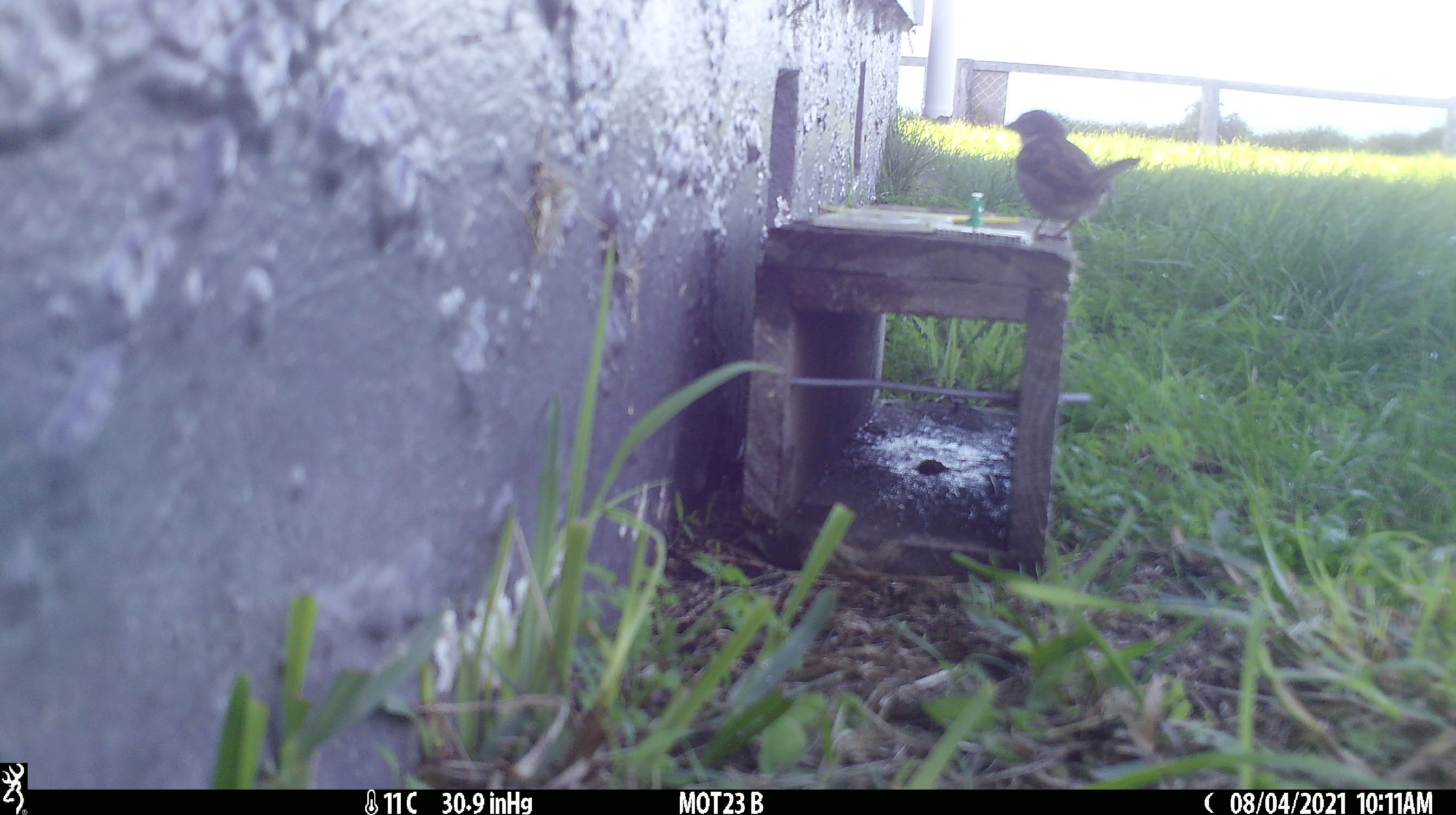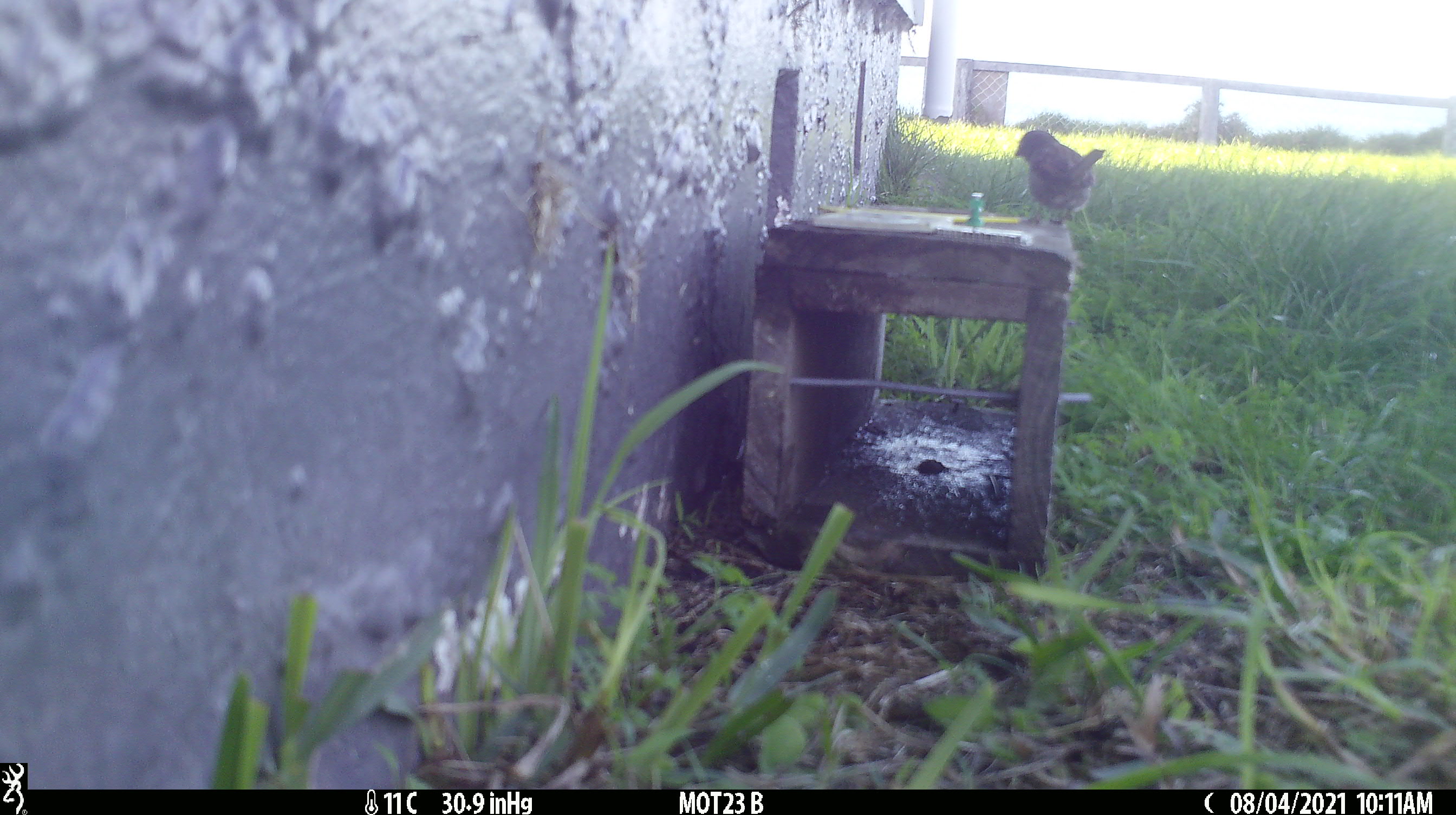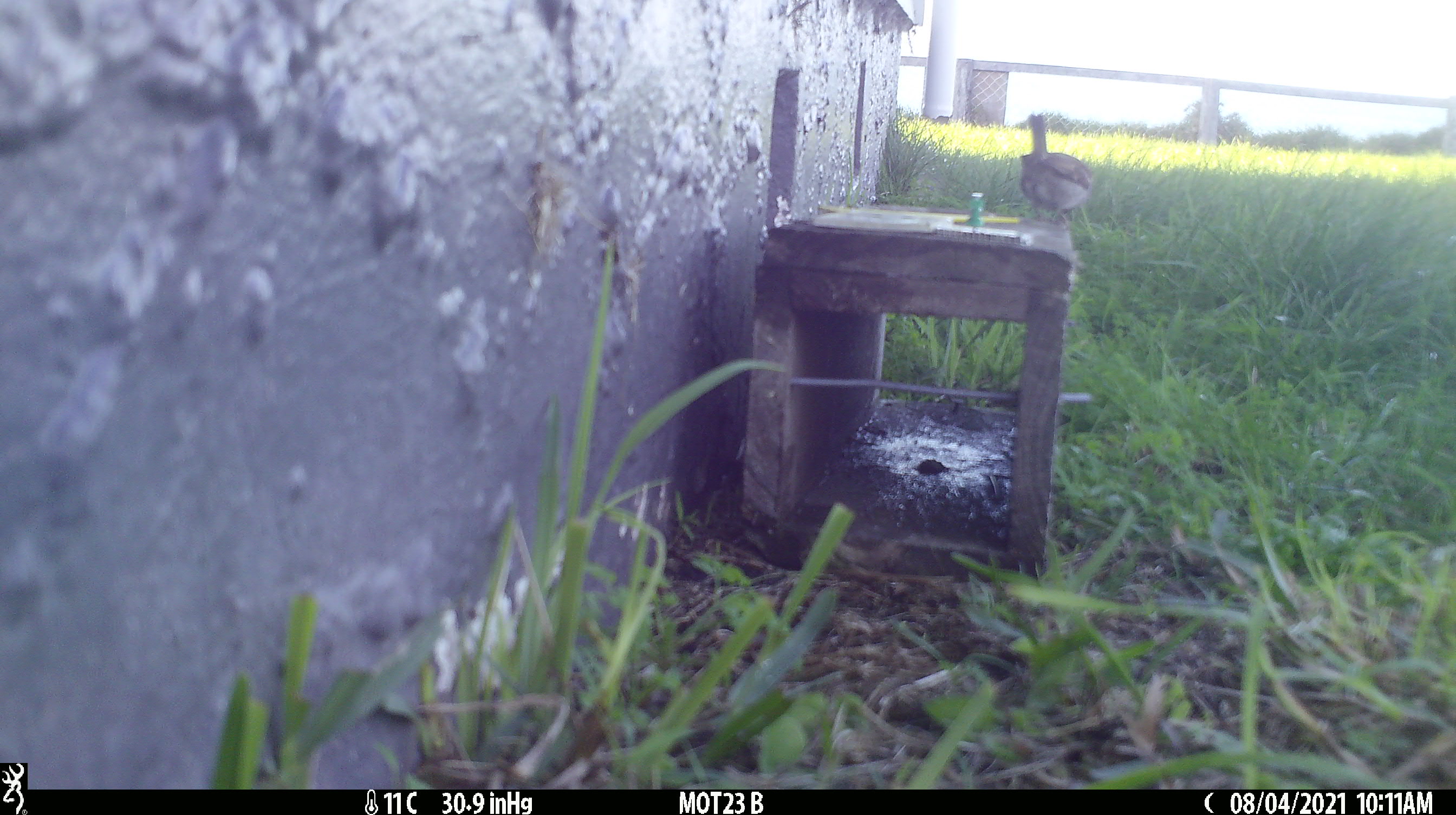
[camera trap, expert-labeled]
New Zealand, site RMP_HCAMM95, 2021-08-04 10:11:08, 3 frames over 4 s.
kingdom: Animalia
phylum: Chordata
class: Aves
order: Passeriformes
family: Passeridae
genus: Passer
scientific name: Passer domesticus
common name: house sparrow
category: sparrow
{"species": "sparrow (house sparrow) (Passer domesticus)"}